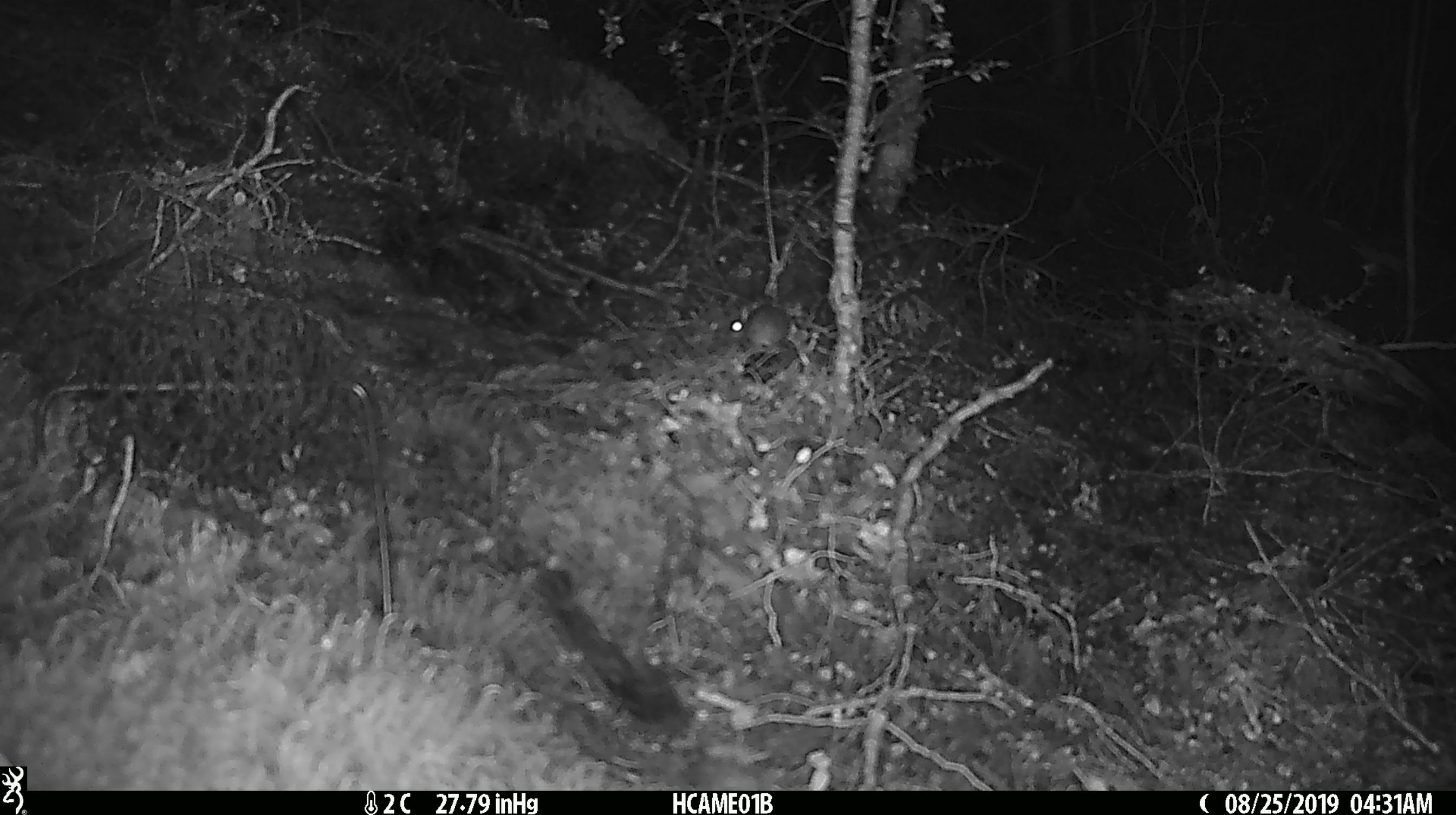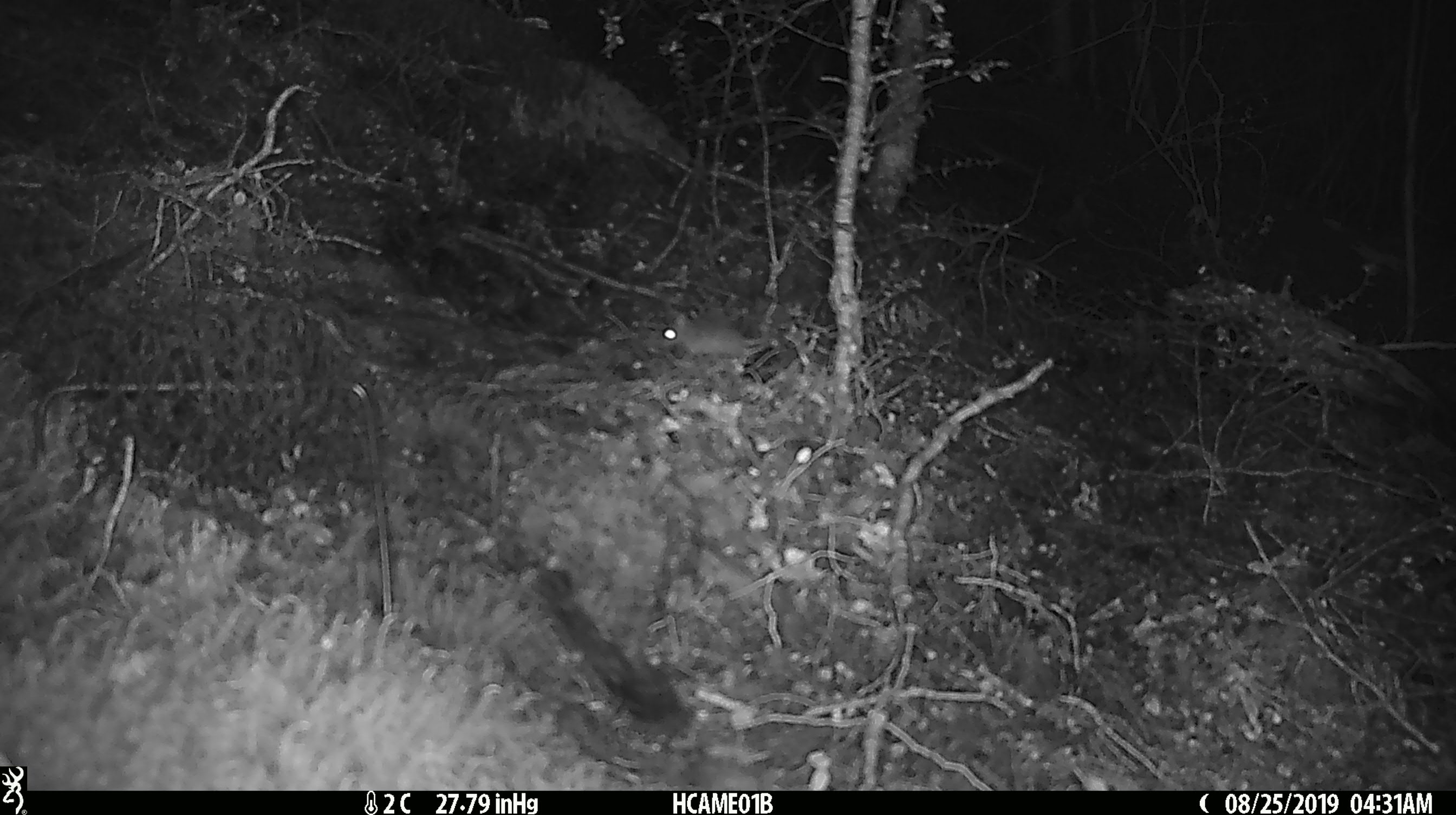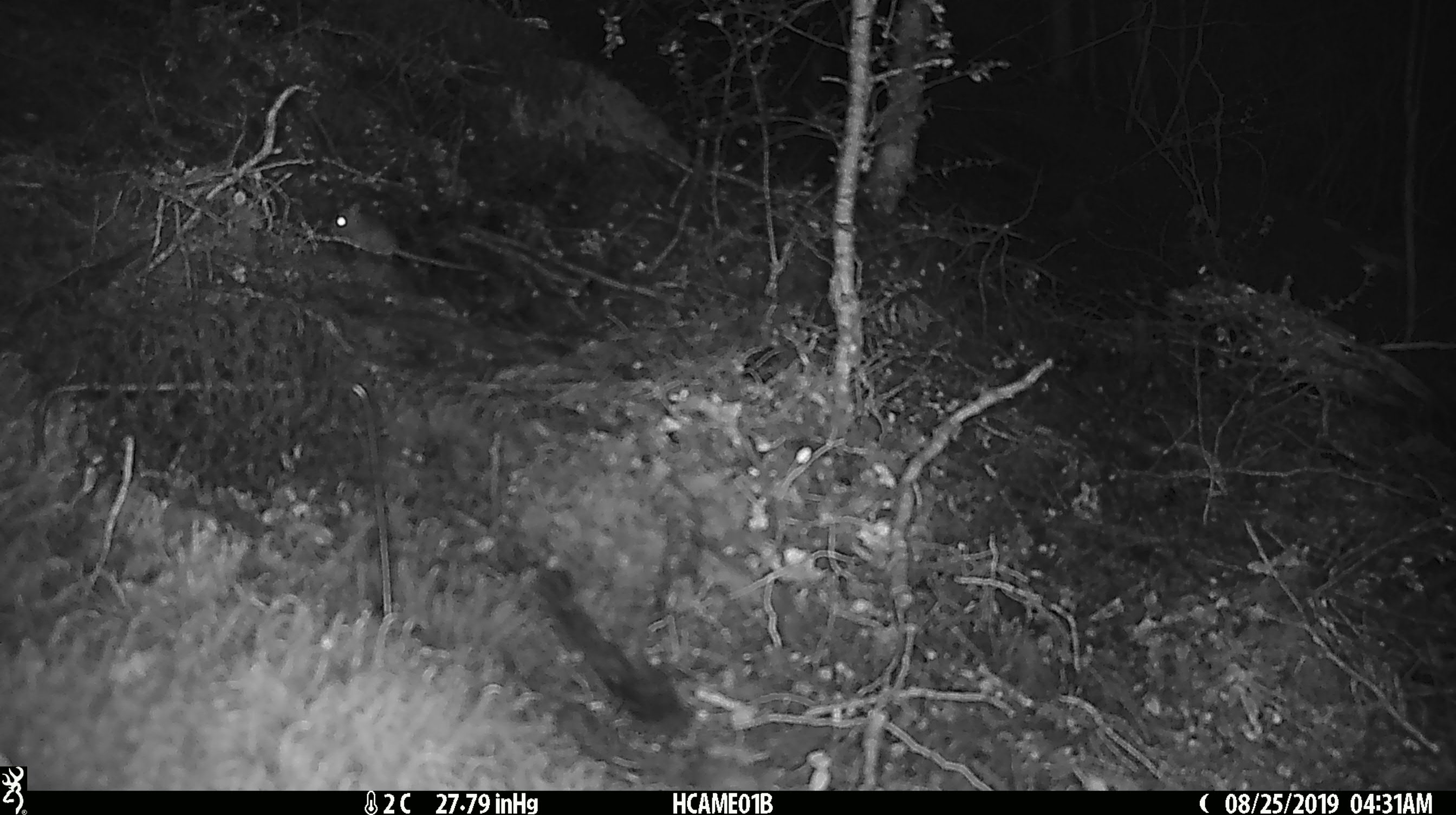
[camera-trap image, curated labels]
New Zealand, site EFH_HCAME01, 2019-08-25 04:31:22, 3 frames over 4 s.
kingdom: Animalia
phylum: Chordata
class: Mammalia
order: Rodentia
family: Muridae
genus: Mus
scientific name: Mus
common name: mouse